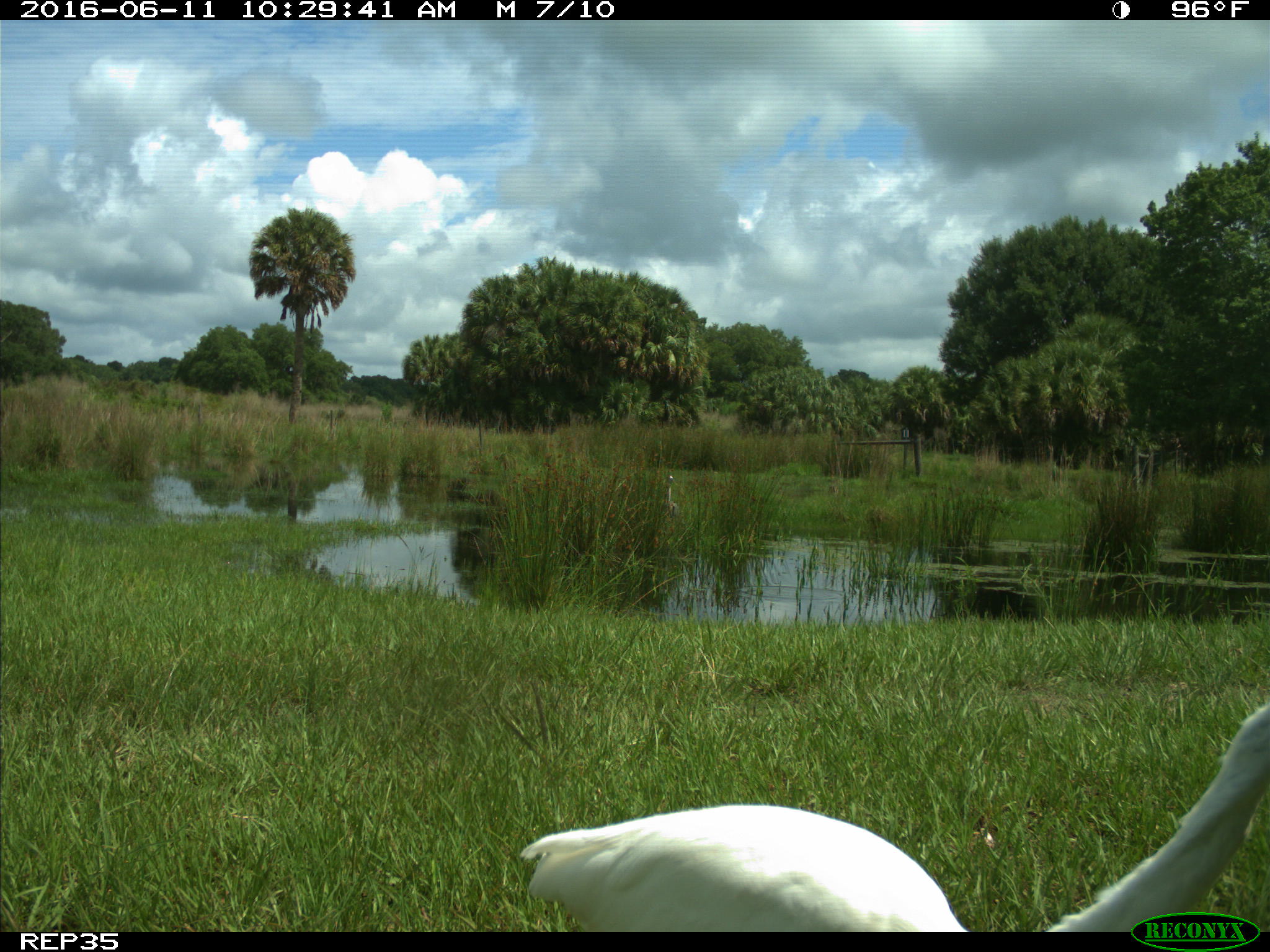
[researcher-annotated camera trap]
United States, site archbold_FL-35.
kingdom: Animalia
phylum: Chordata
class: Aves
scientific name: Aves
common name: birds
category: unidentified bird